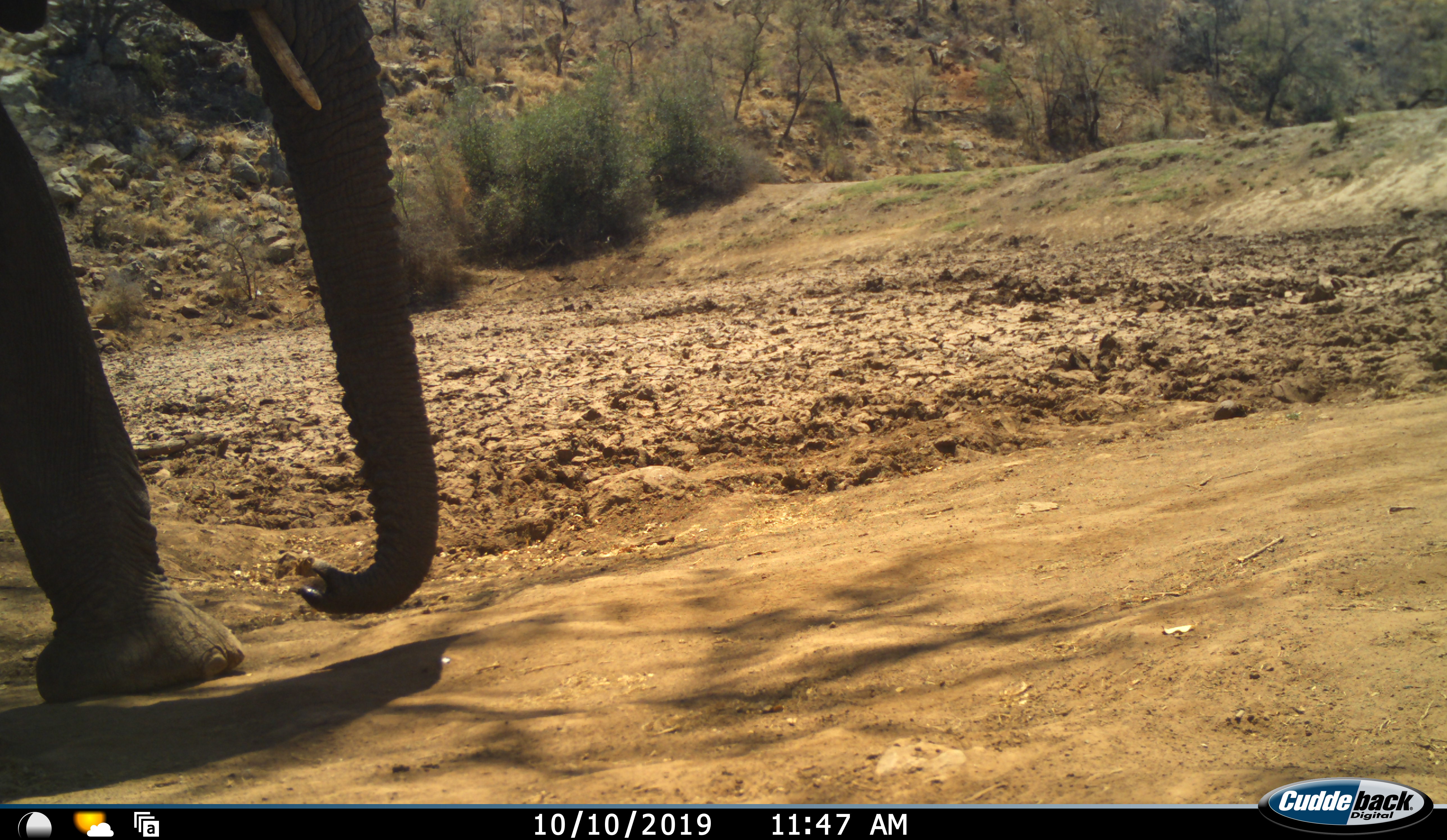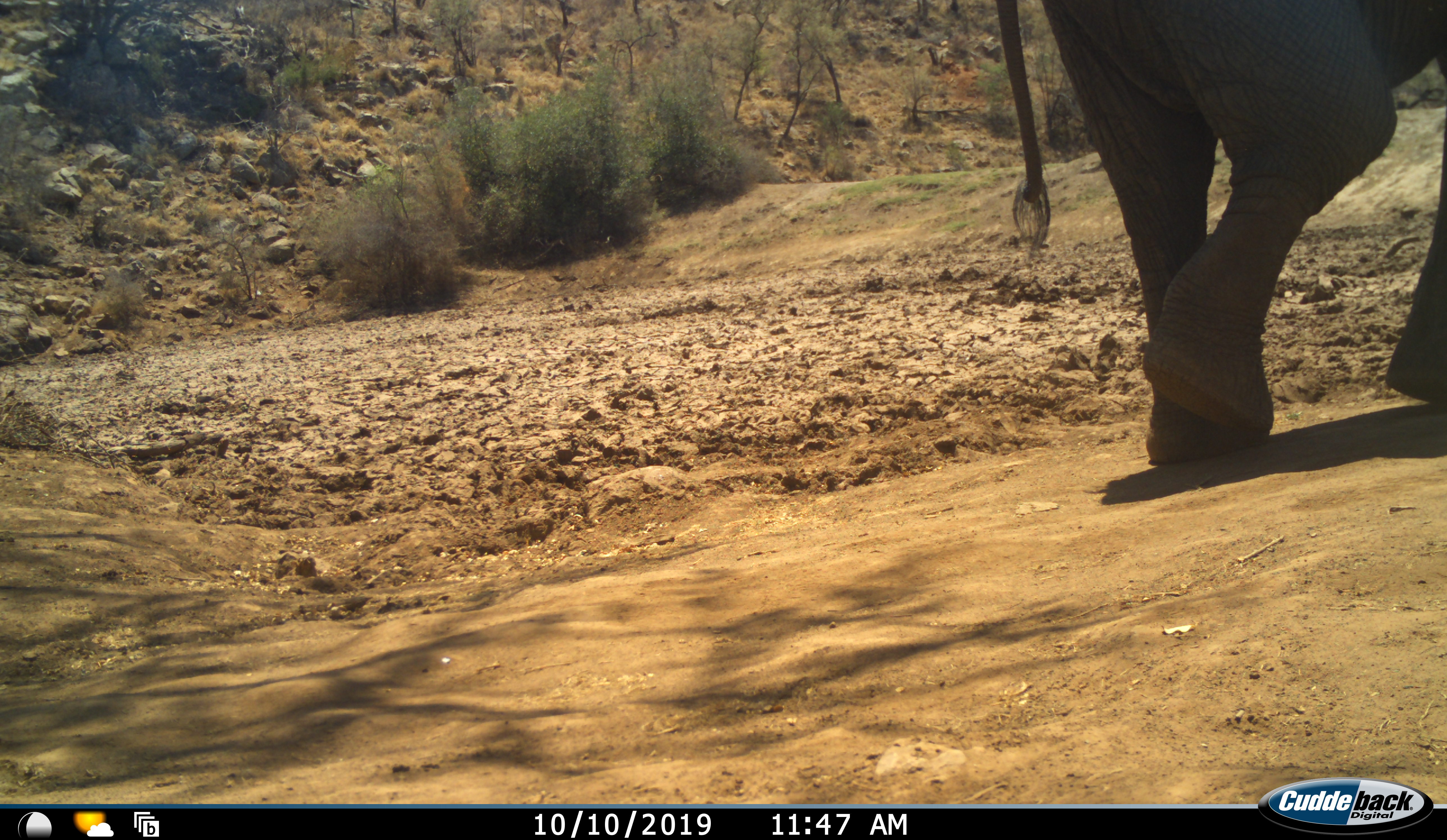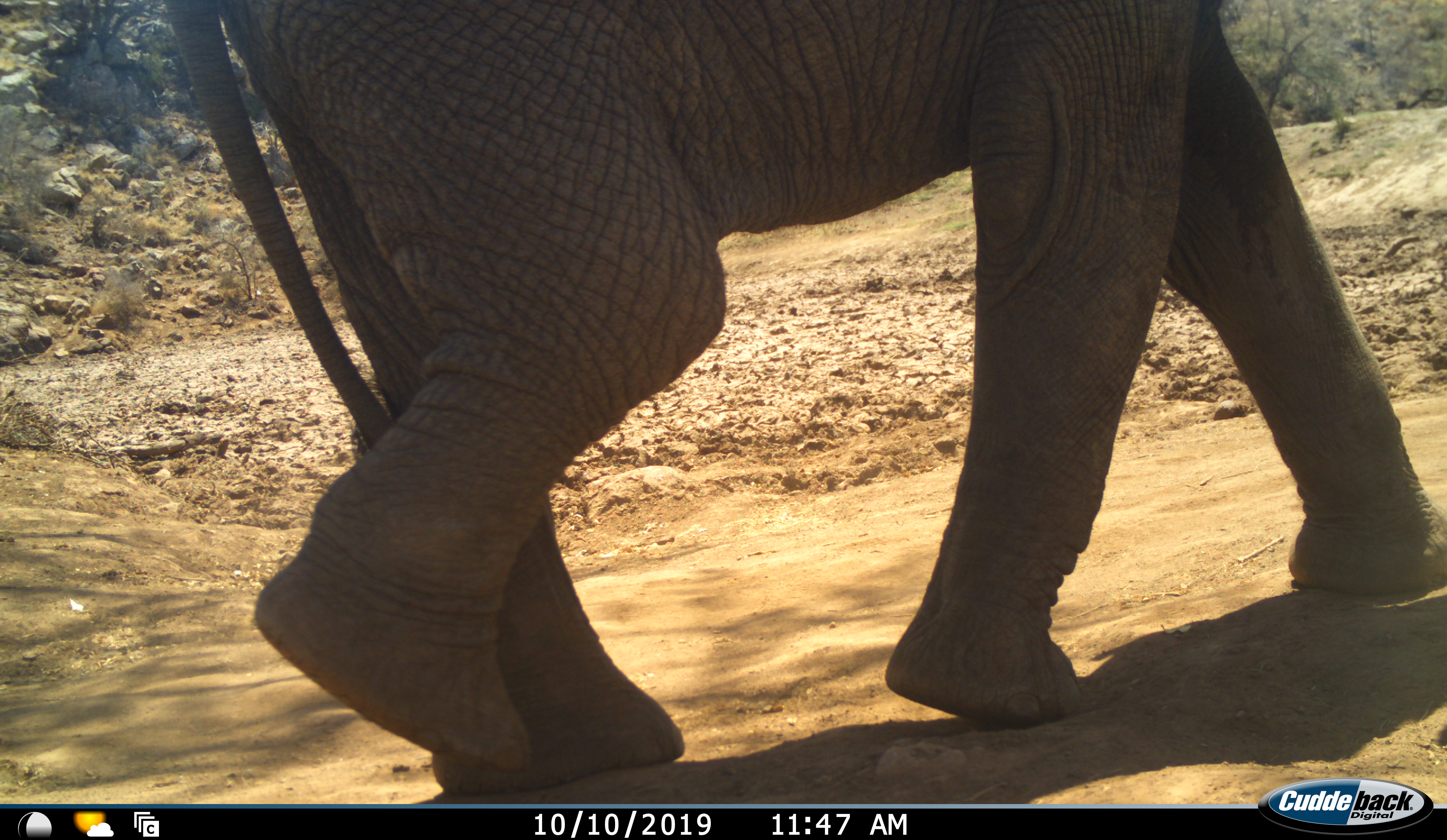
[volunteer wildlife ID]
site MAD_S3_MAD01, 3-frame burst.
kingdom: Animalia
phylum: Chordata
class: Mammalia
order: Proboscidea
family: Elephantidae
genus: Loxodonta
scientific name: Loxodonta africana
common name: african bush elephant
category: elephant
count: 2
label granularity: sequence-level